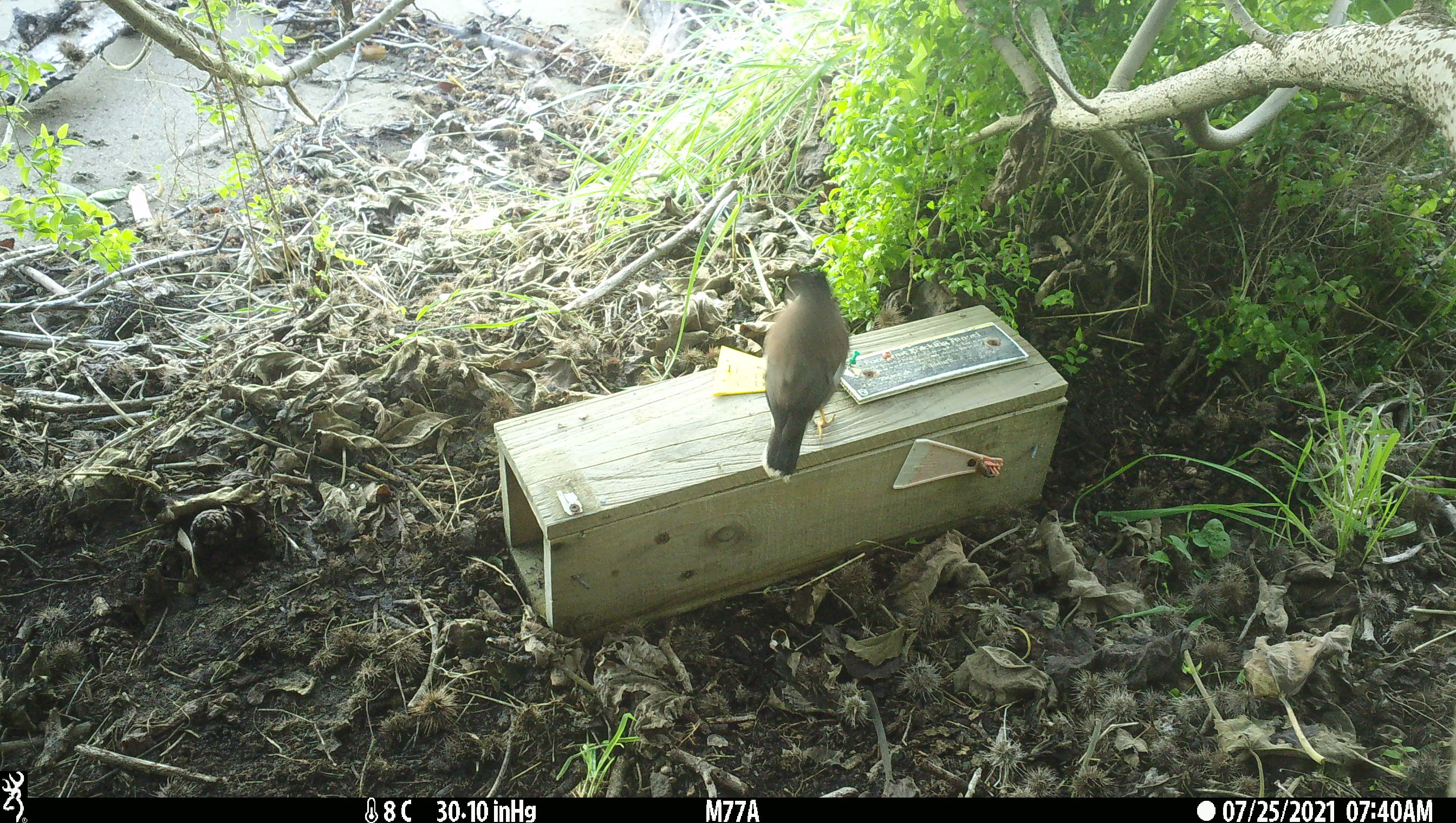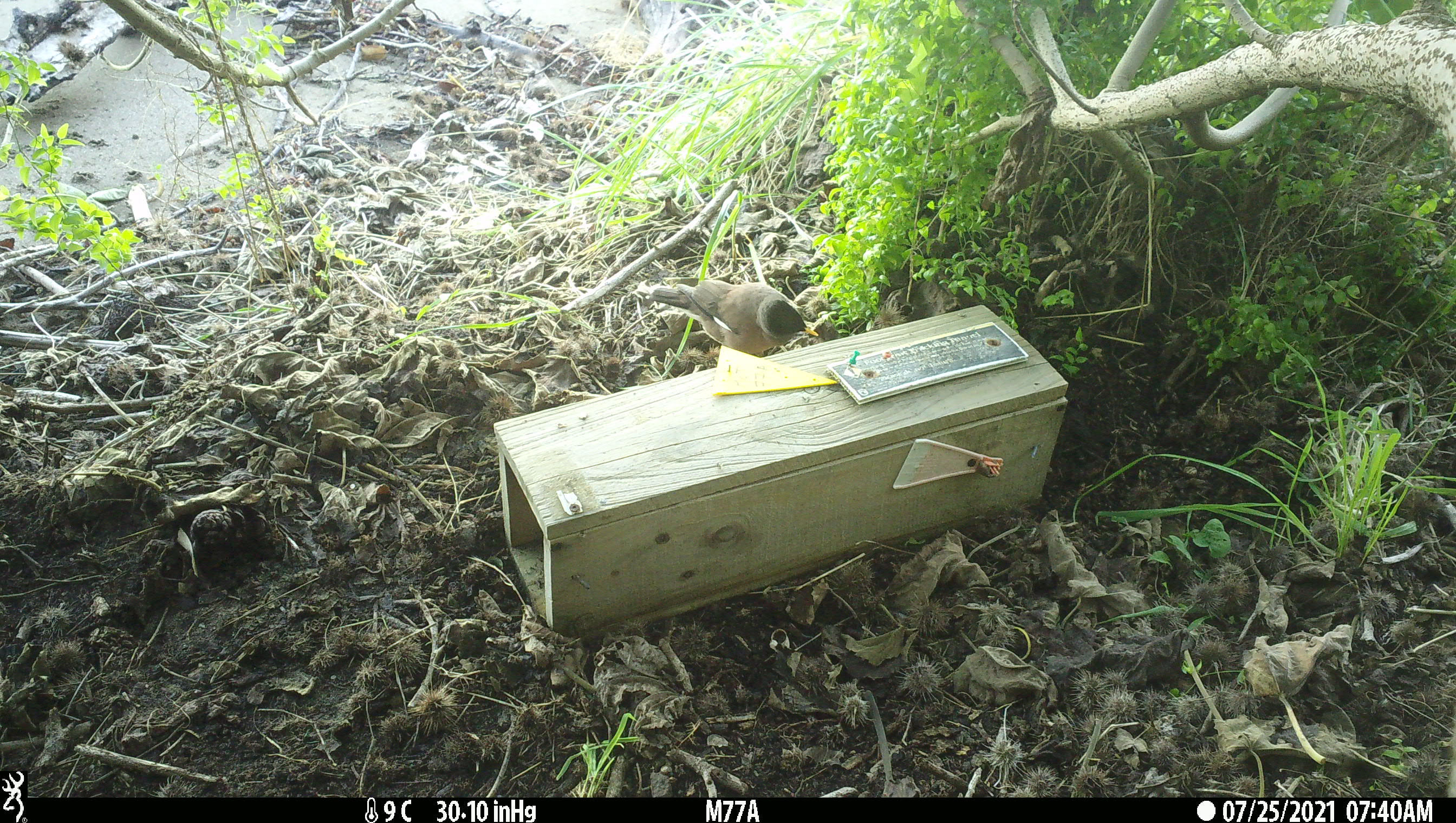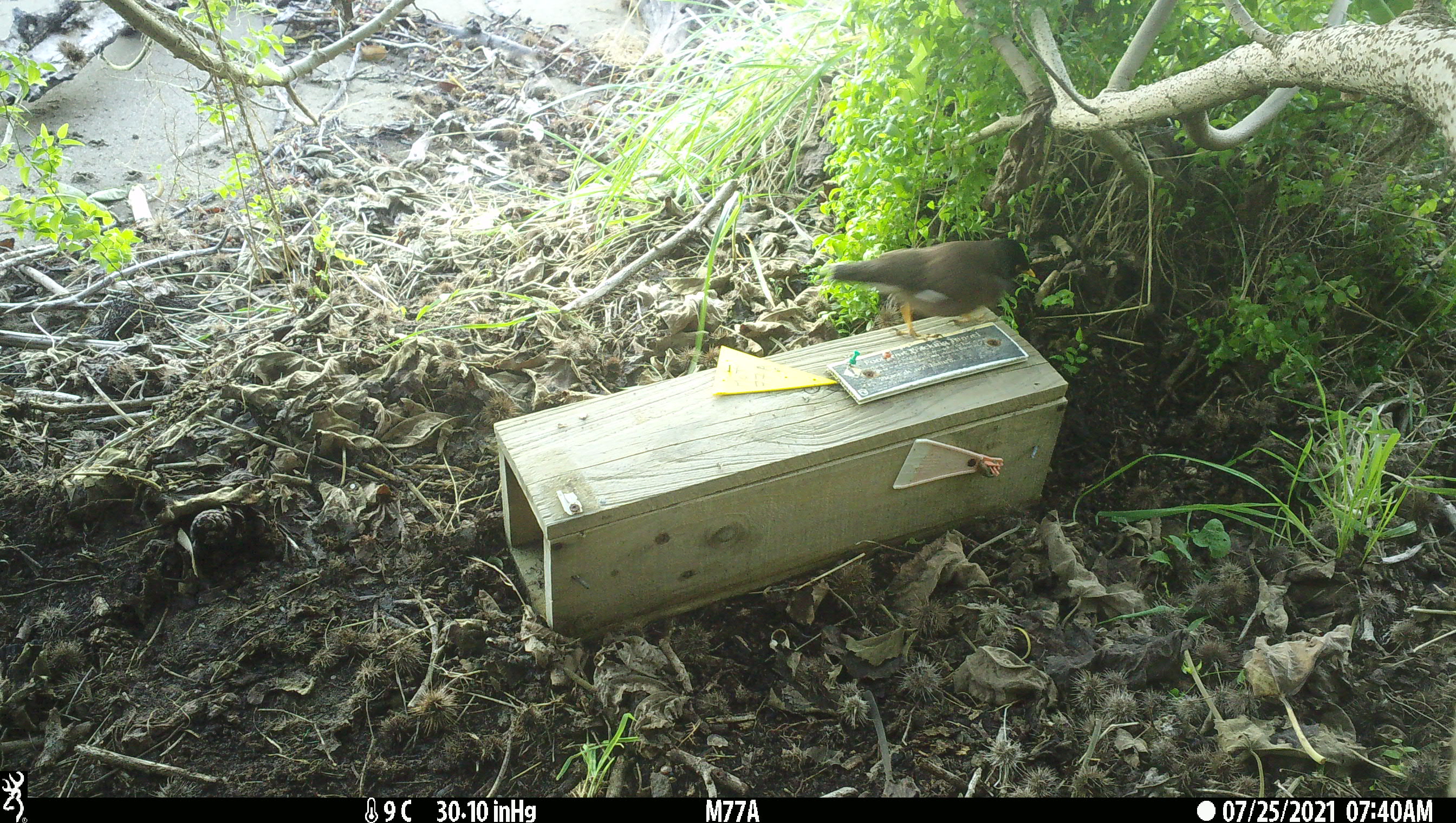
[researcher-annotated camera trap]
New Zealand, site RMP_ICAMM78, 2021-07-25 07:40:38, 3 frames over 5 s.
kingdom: Animalia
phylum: Chordata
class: Aves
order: Passeriformes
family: Sturnidae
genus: Acridotheres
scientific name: Acridotheres tristis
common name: common myna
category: myna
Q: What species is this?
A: Myna (common myna) (Acridotheres tristis).